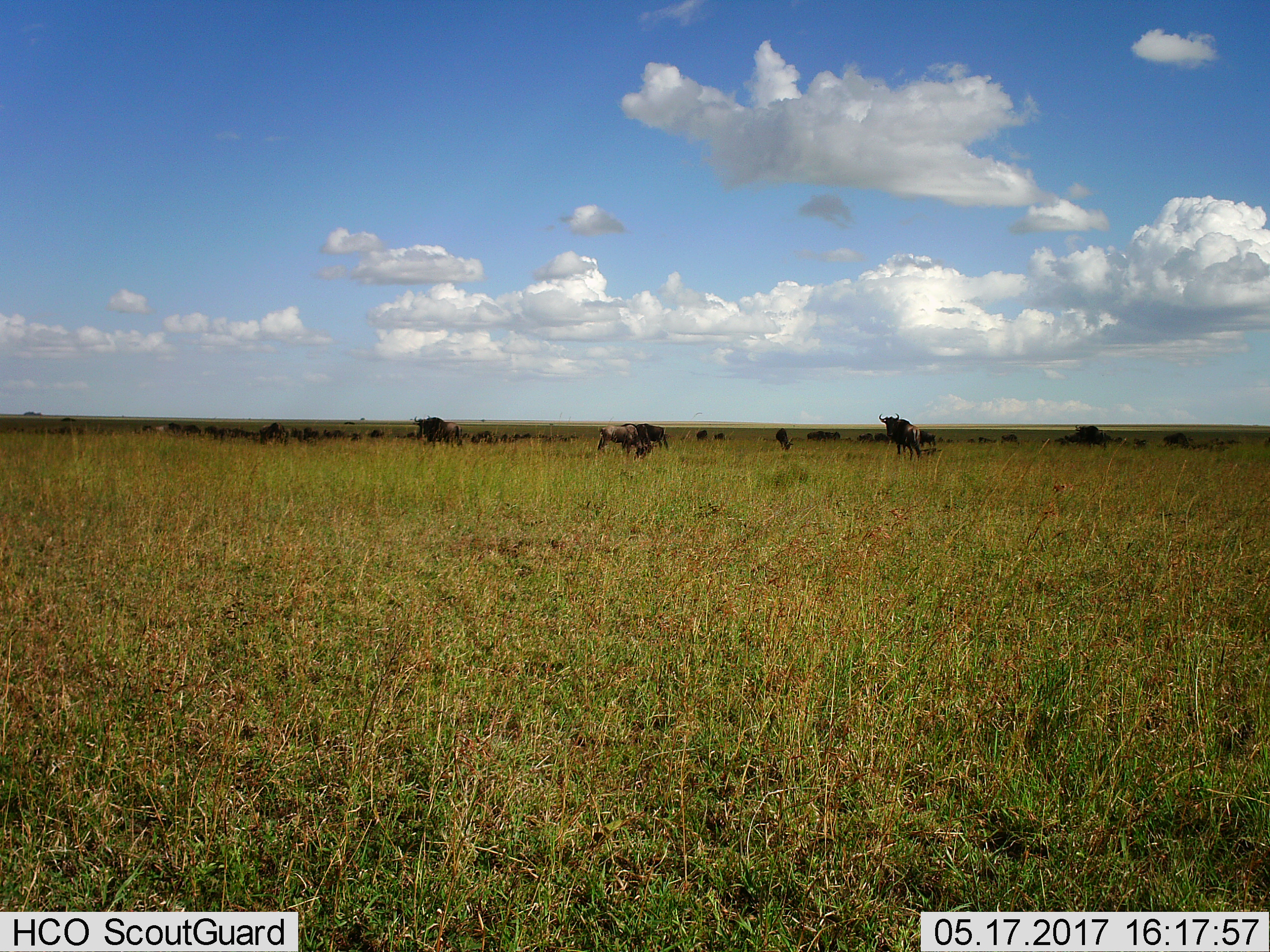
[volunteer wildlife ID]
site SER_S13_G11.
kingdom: Animalia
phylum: Chordata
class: Mammalia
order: Artiodactyla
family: Bovidae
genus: Connochaetes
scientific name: Connochaetes taurinus taurinus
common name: blue wildebeest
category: wildebeestblue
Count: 11-50.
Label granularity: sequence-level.